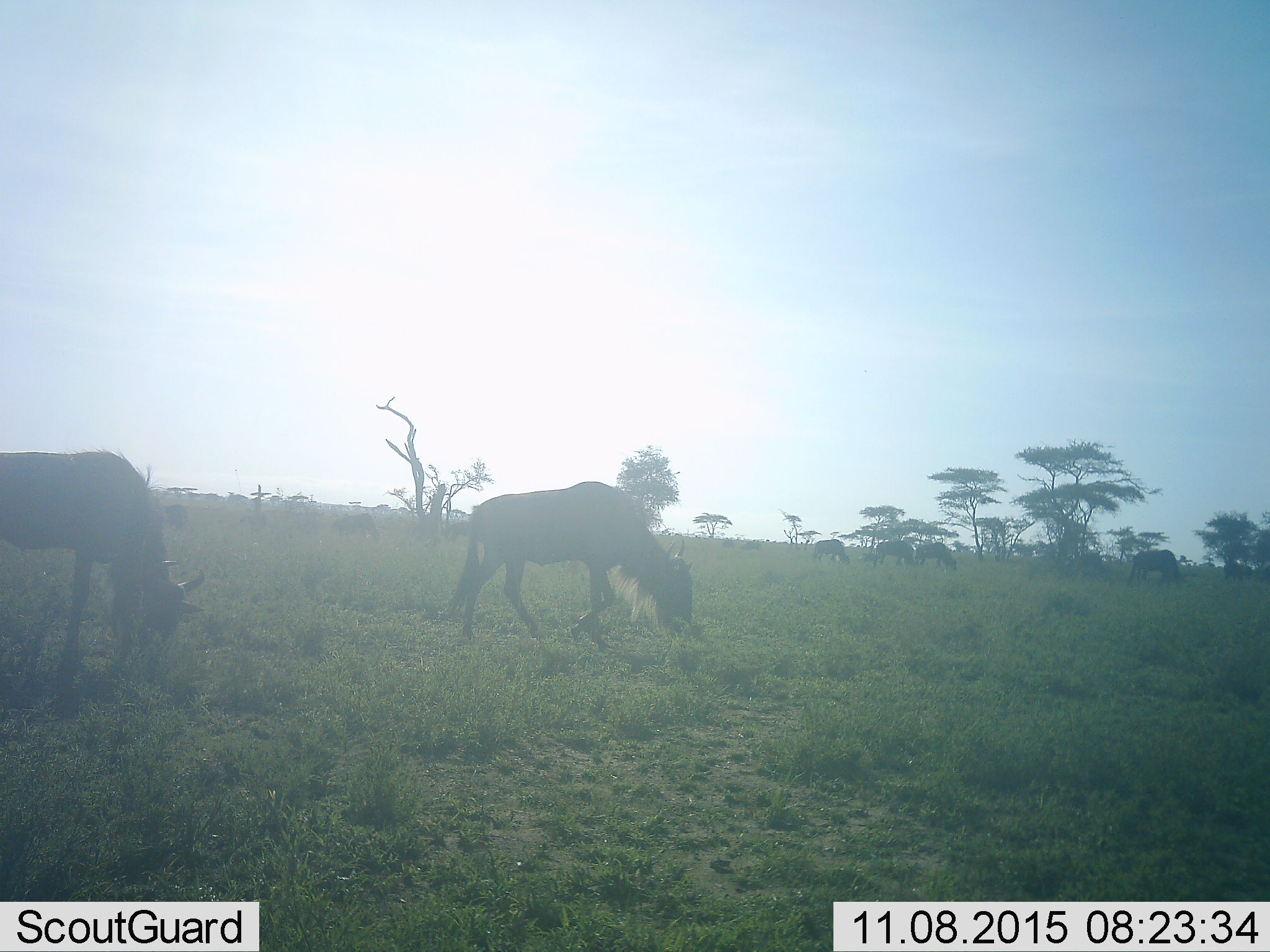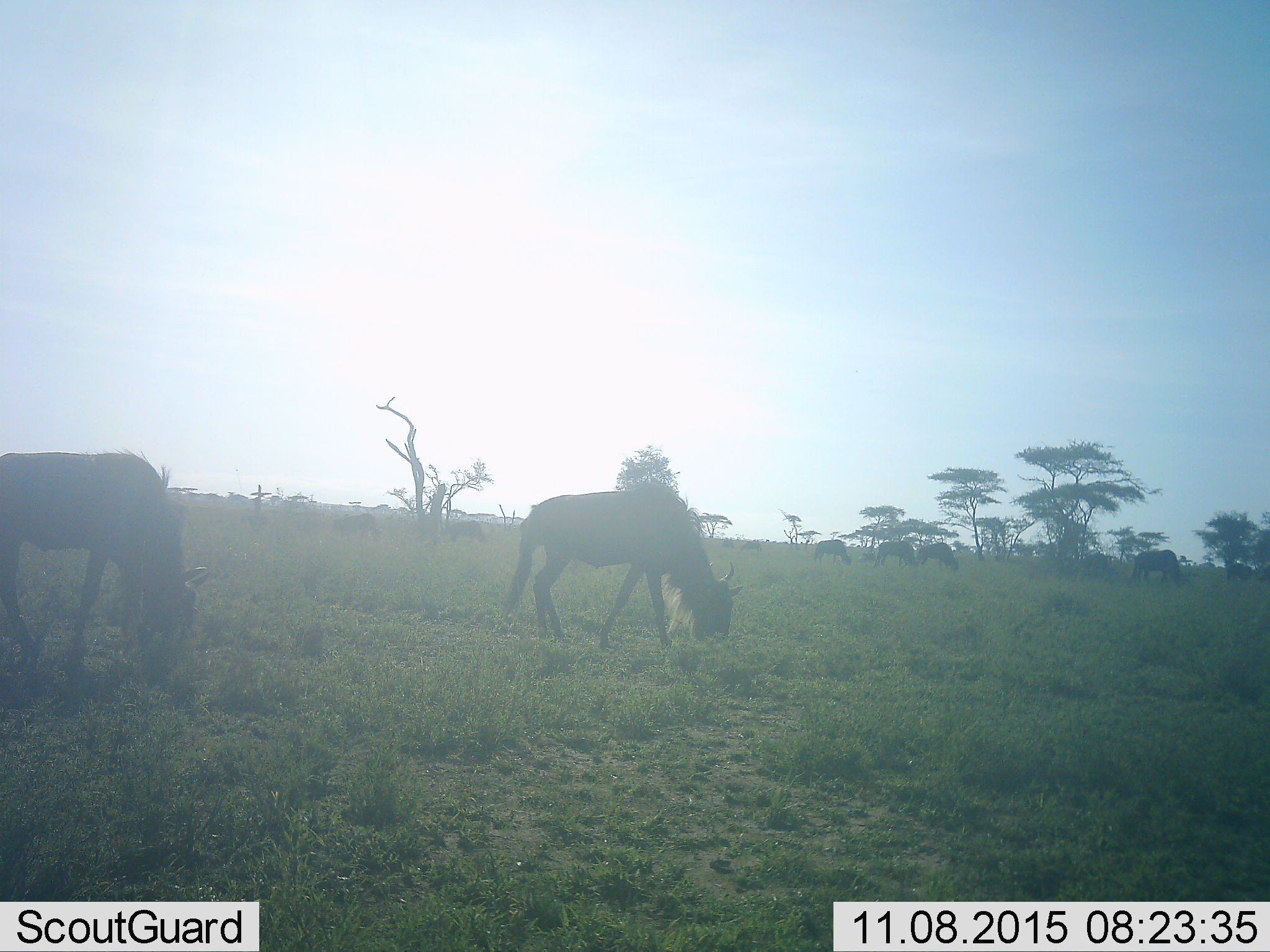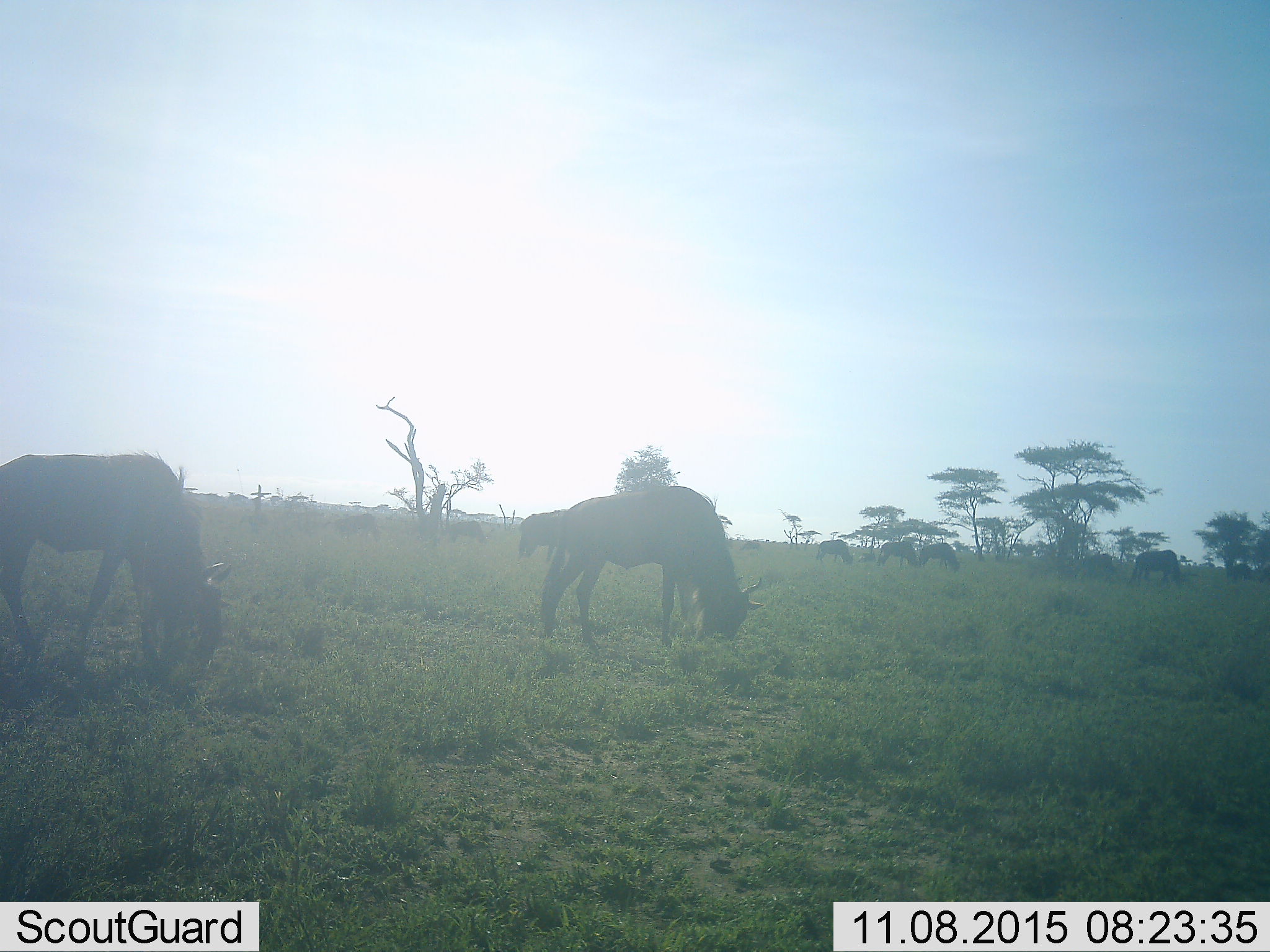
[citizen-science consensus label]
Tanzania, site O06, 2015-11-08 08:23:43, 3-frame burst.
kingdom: Animalia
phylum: Chordata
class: Mammalia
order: Artiodactyla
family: Bovidae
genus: Connochaetes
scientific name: Connochaetes taurinus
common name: blue wildebeest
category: wildebeest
Wildebeest (blue wildebeest) (Connochaetes taurinus), count 11-50. Behavior (volunteer vote fractions): standing 22%, resting 0%, moving 33%, interacting 0%. Young present (vote fraction): 0%. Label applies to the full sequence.